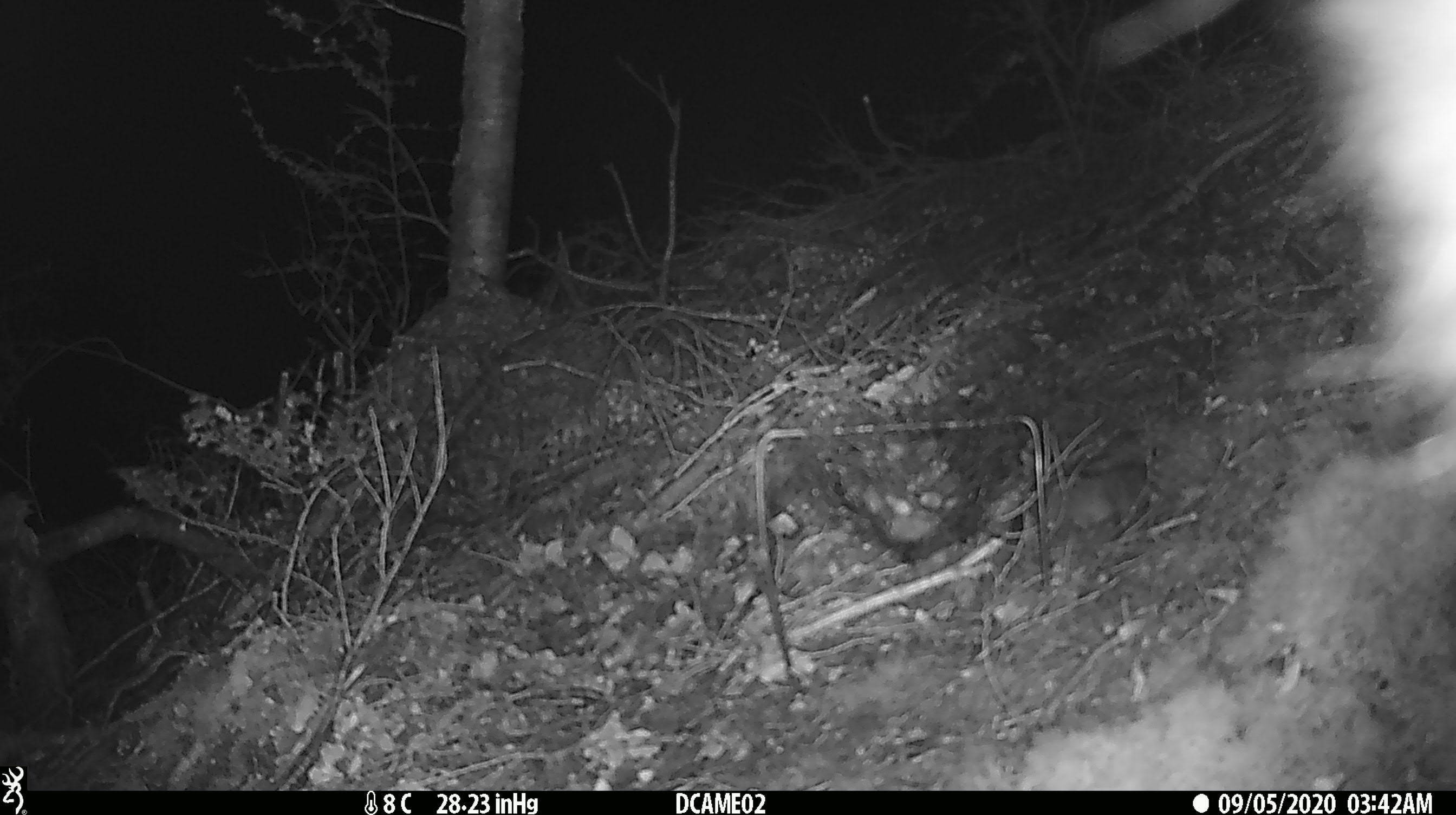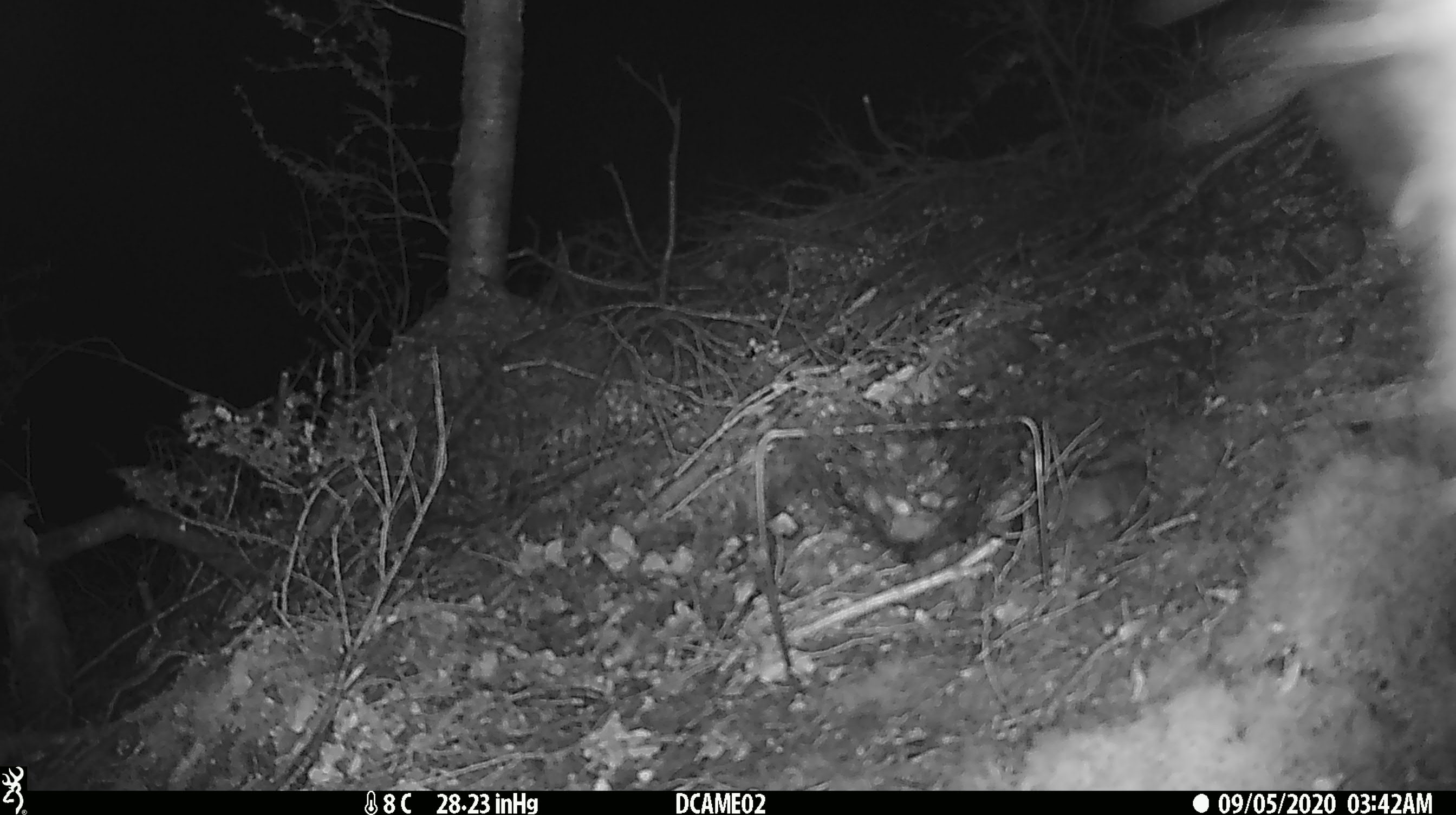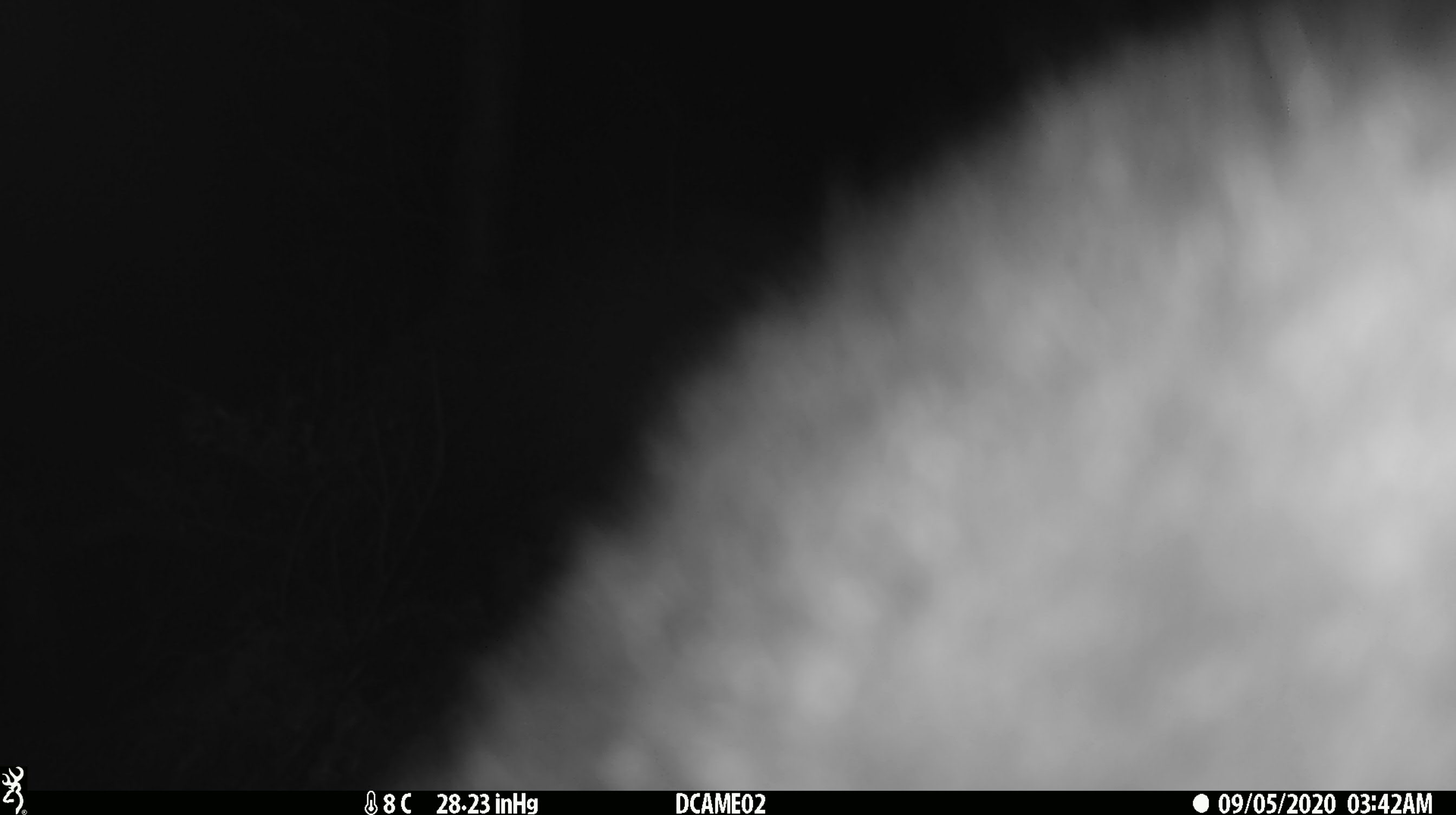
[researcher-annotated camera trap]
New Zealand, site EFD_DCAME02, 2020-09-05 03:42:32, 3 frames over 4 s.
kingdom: Animalia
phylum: Chordata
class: Mammalia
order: Diprotodontia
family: Phalangeridae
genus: Trichosurus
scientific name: Trichosurus vulpecula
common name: common brushtail possum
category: possum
Possum (common brushtail possum) (Trichosurus vulpecula).